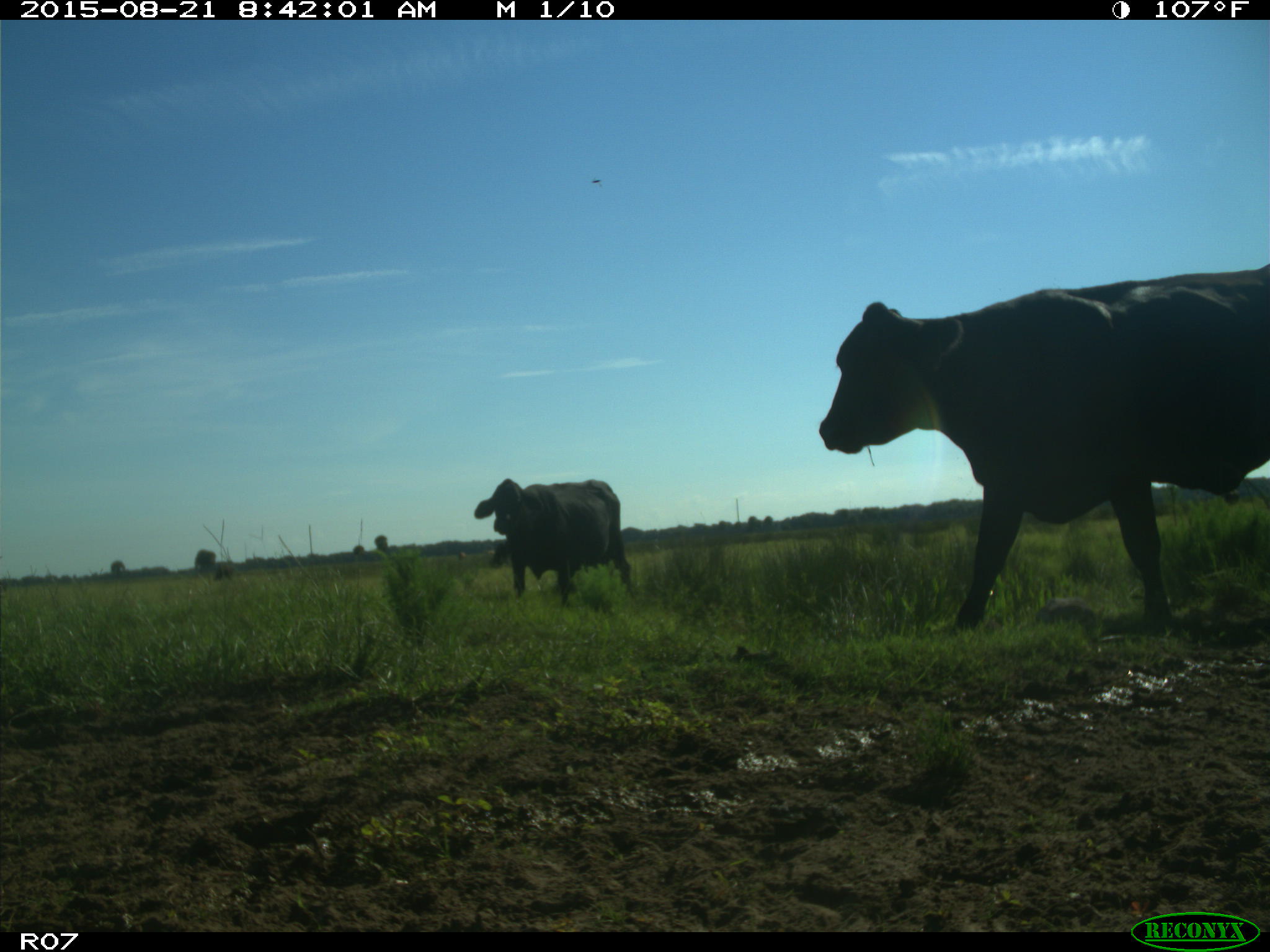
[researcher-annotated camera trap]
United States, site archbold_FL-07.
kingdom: Animalia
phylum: Chordata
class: Mammalia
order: Artiodactyla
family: Bovidae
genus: Bos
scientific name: Bos taurus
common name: domestic cow